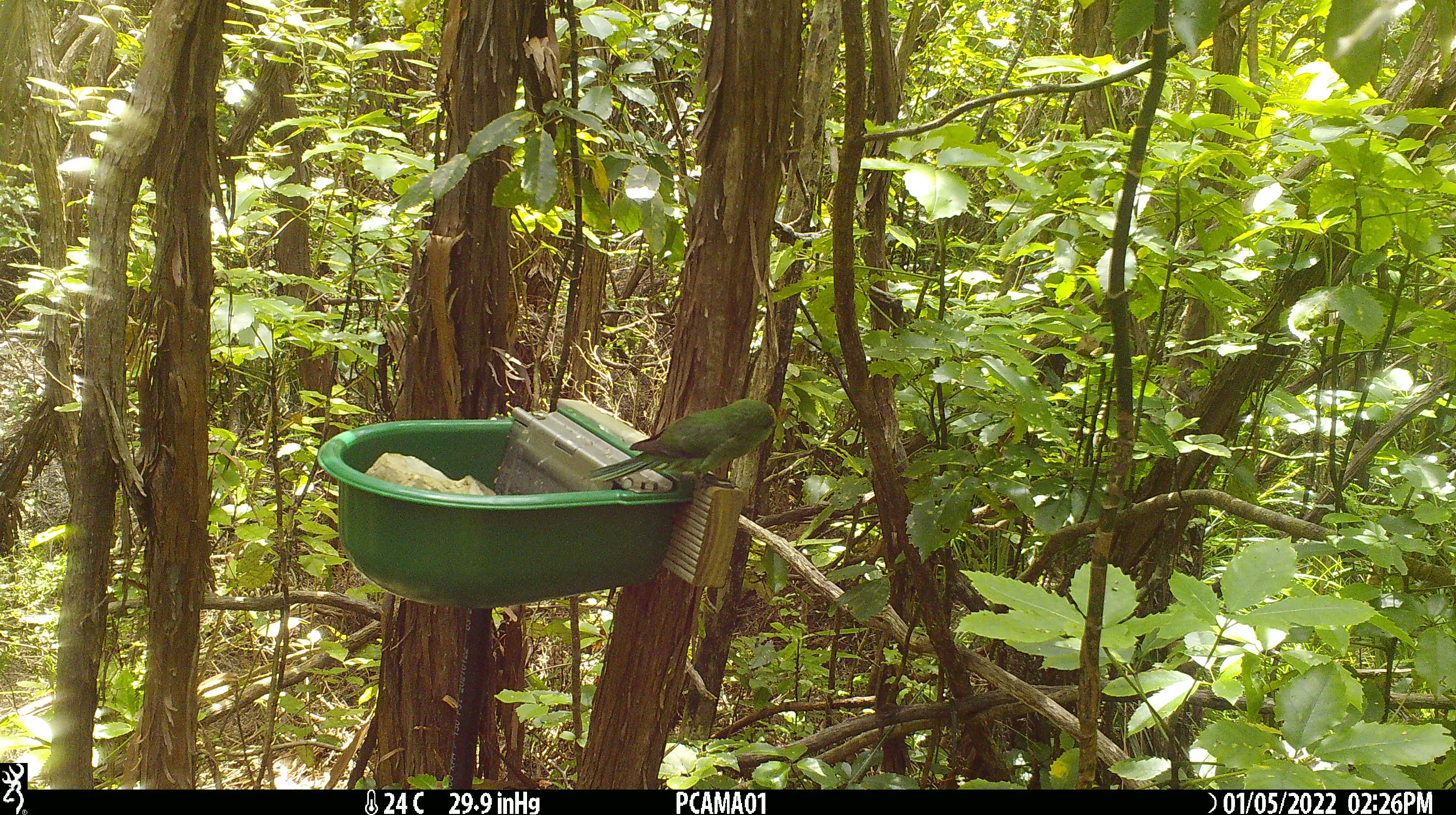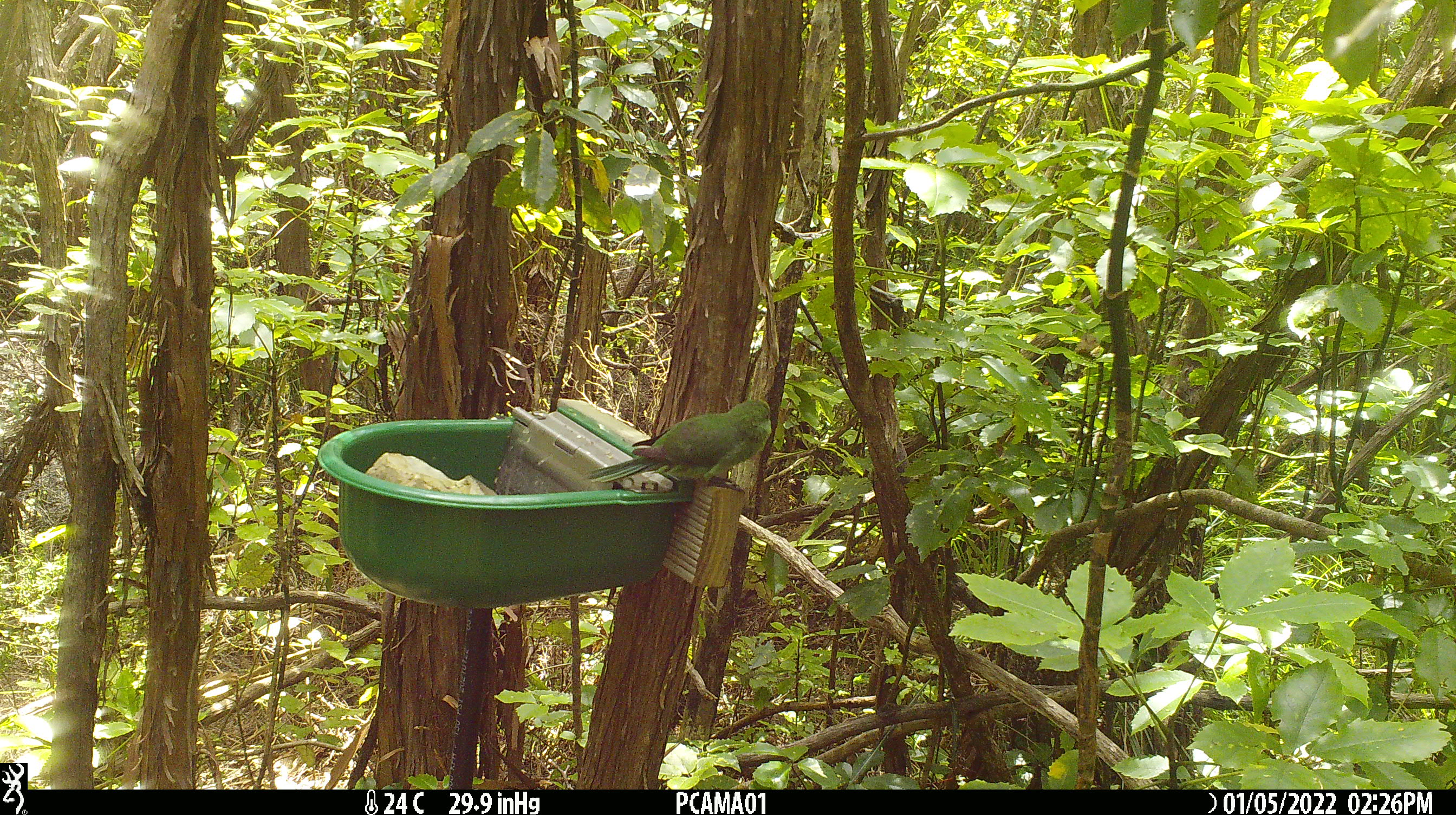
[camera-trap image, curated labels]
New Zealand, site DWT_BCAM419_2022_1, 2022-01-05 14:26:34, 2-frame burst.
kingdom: Animalia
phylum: Chordata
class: Aves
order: Psittaciformes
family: Psittaculidae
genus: Cyanoramphus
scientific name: Cyanoramphus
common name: parakeet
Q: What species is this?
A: Parakeet (Cyanoramphus).